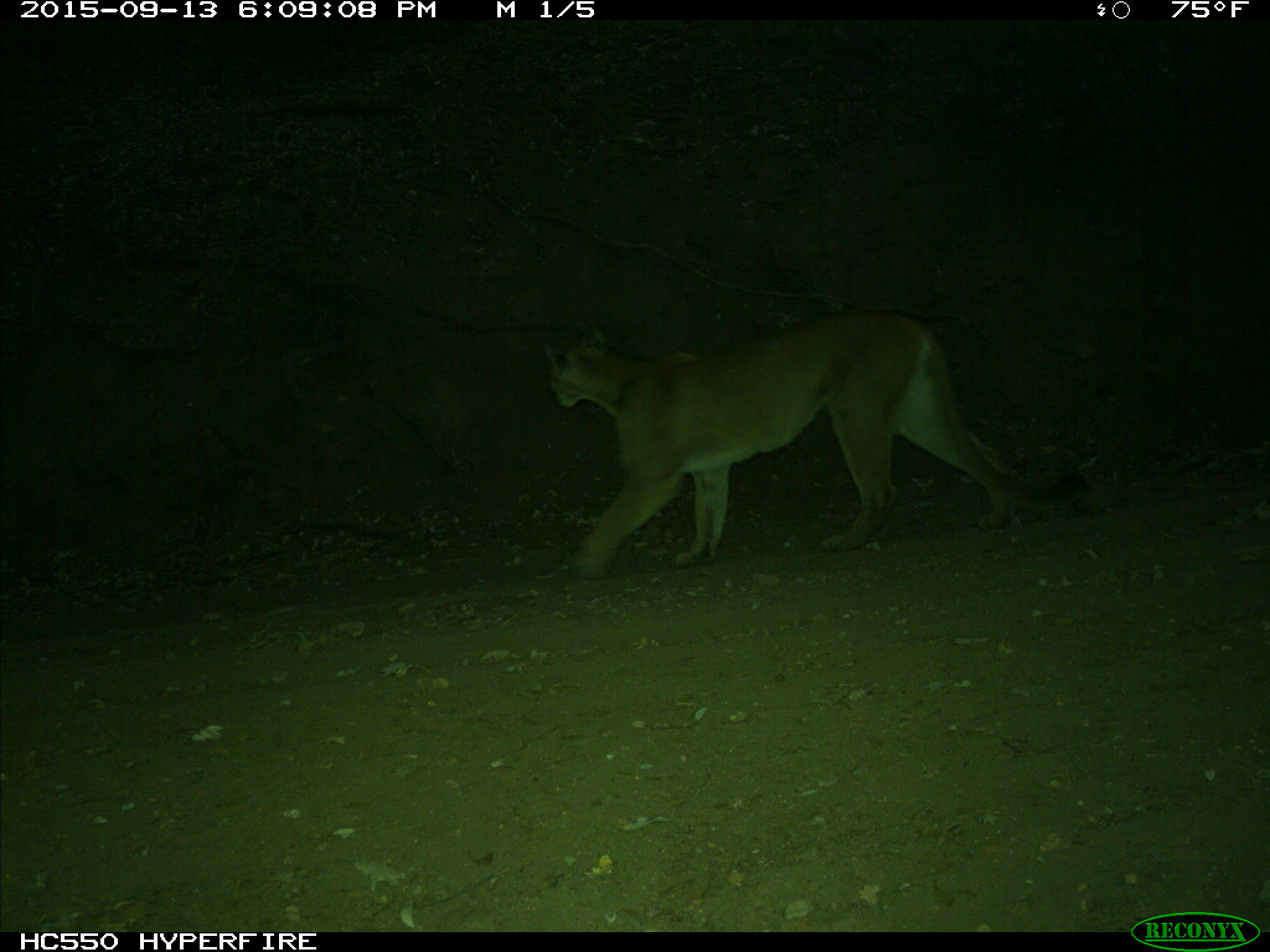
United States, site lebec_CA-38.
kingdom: Animalia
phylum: Chordata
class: Mammalia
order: Carnivora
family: Felidae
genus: Puma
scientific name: Puma concolor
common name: mountain lion